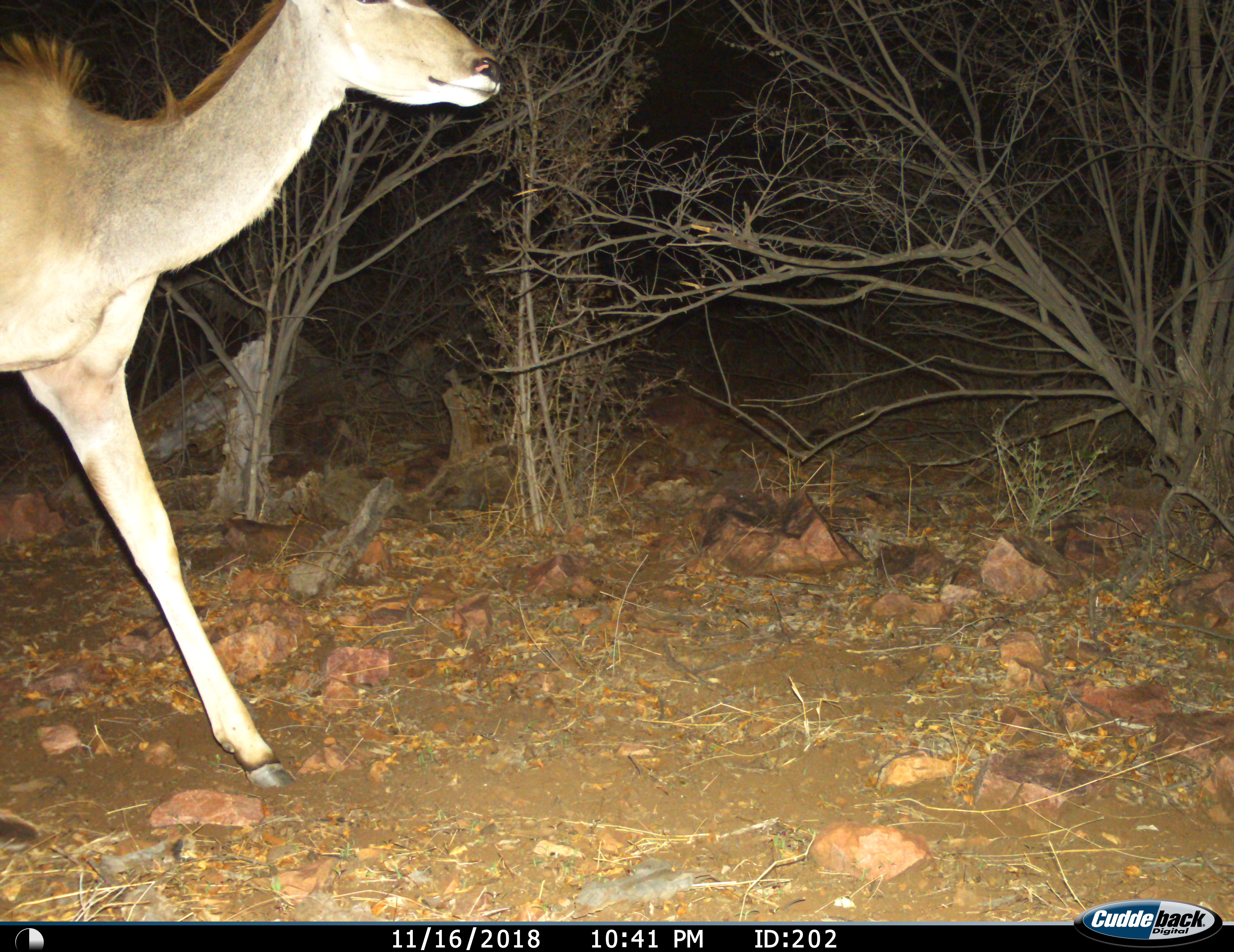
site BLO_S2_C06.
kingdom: Animalia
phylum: Chordata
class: Mammalia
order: Artiodactyla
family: Bovidae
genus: Tragelaphus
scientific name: Tragelaphus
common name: kudu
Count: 1.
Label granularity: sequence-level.